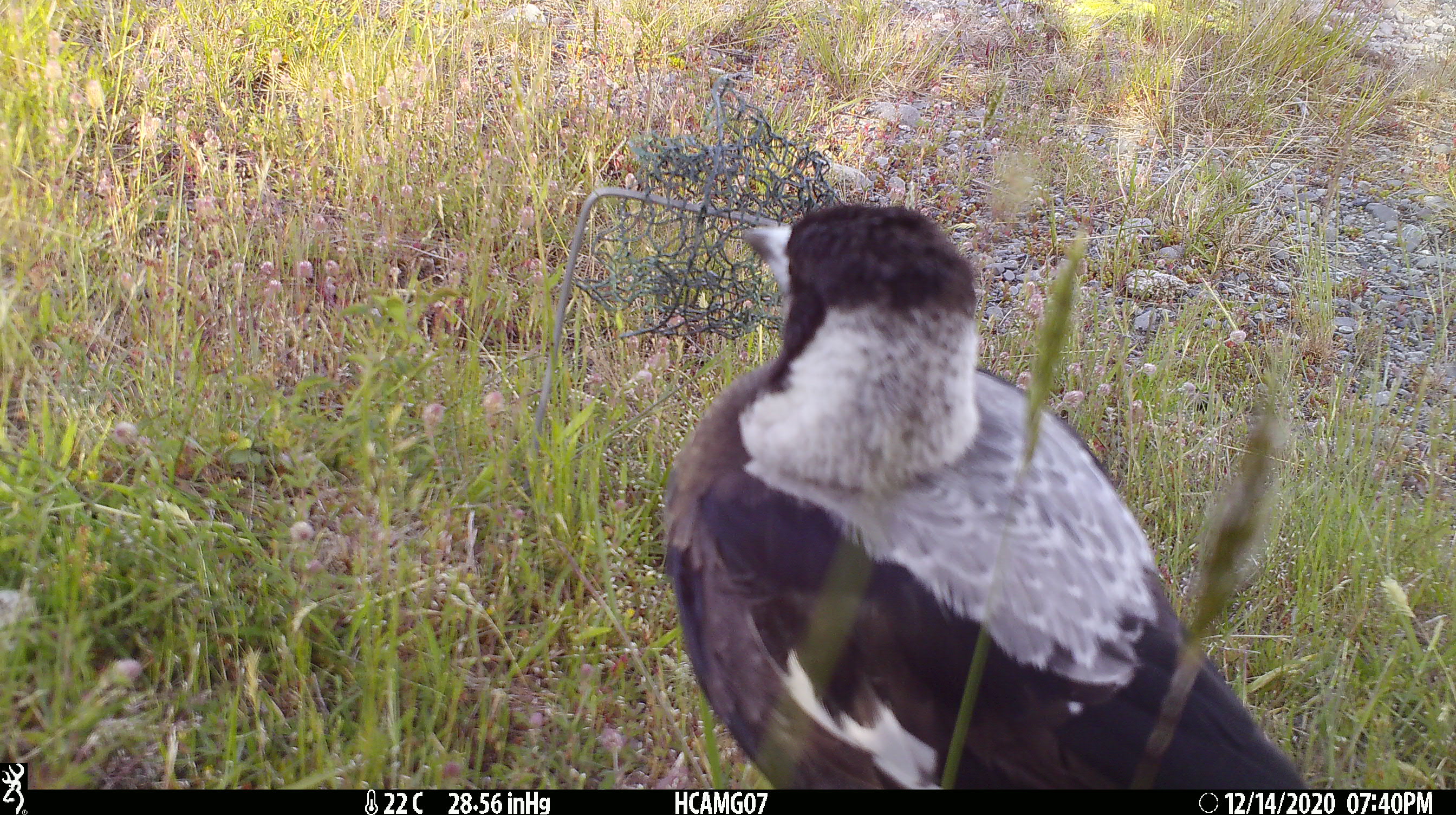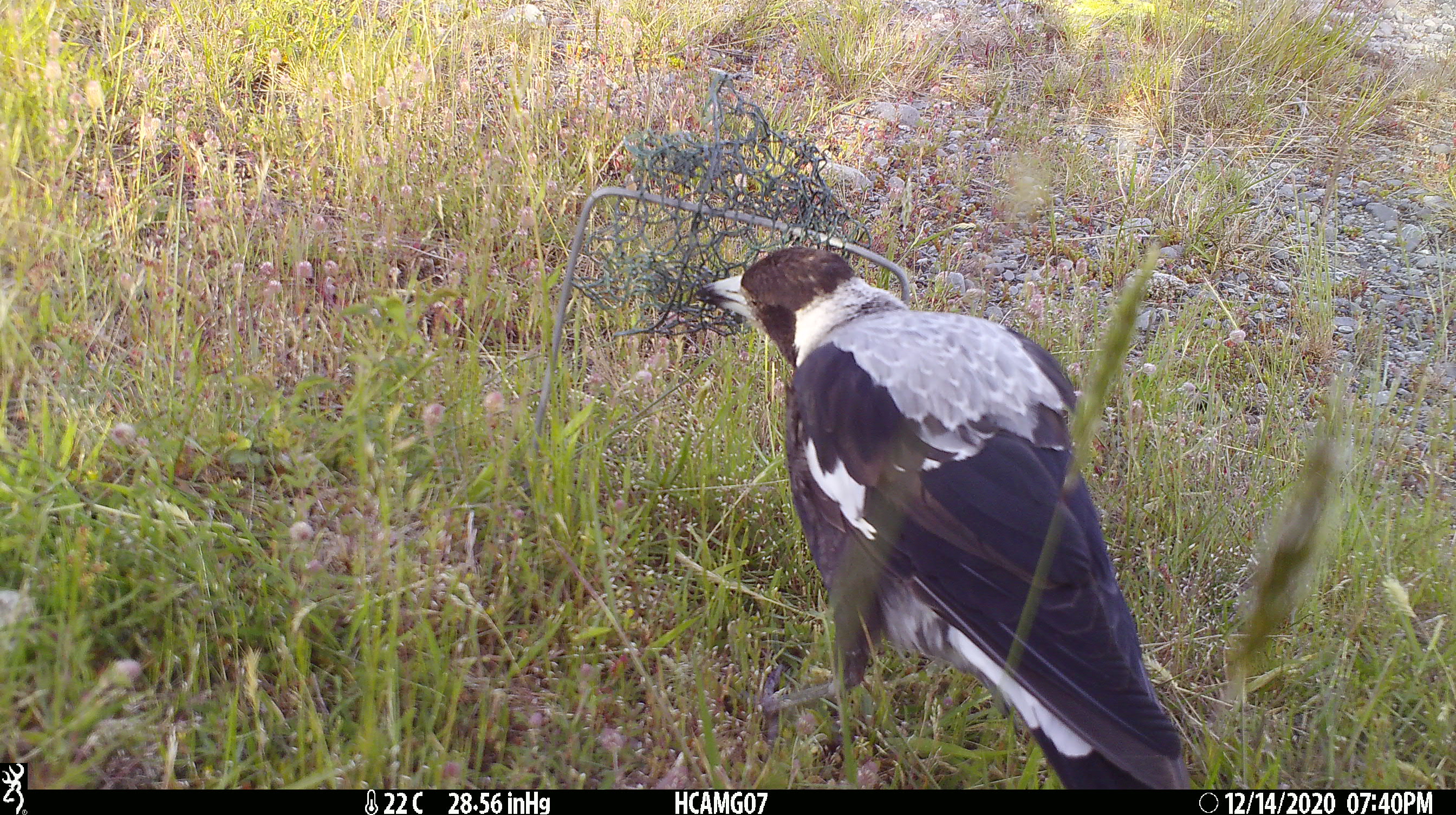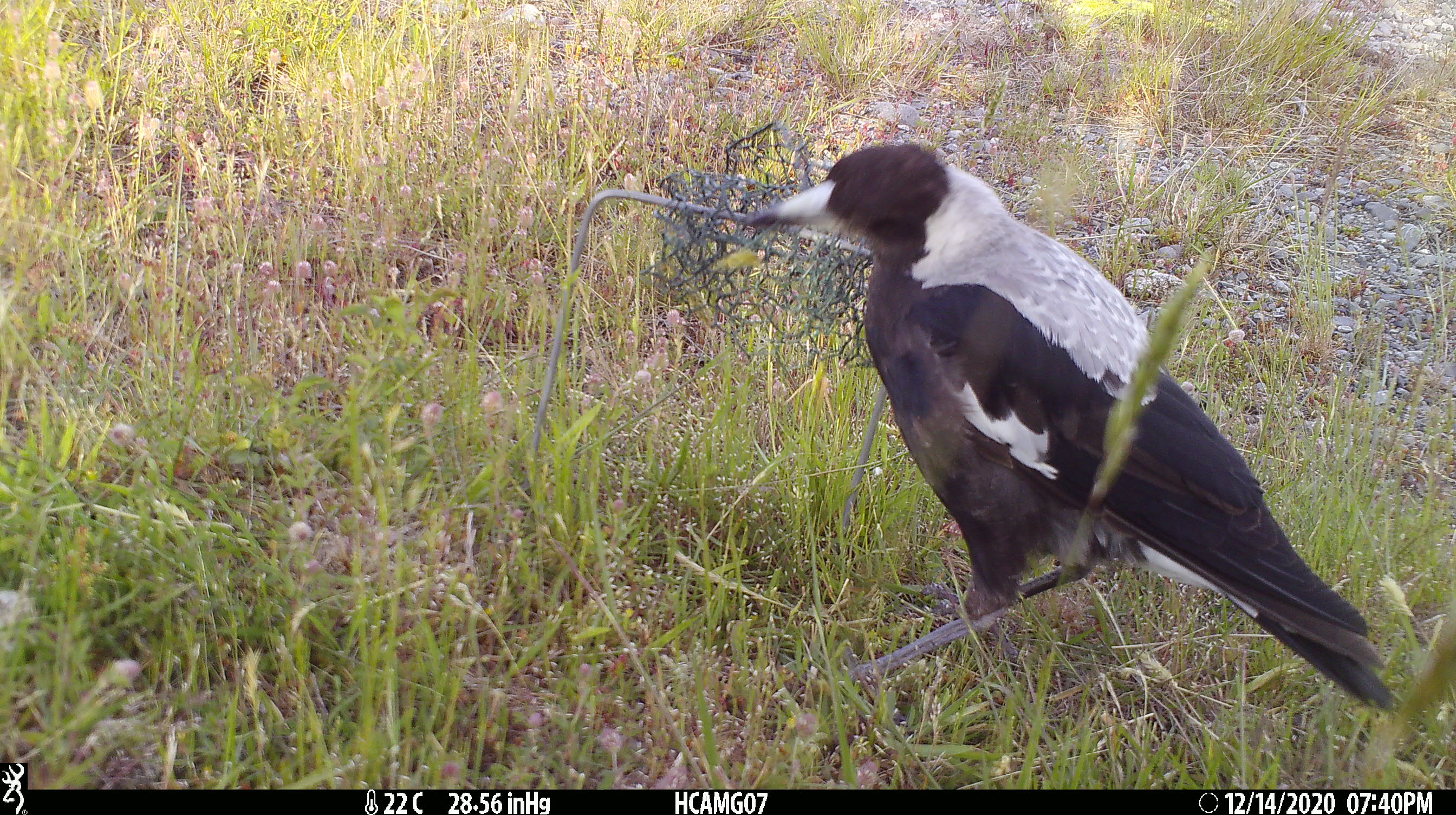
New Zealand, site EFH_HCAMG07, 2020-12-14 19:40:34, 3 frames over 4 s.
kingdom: Animalia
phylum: Chordata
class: Aves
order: Passeriformes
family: Artamidae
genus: Gymnorhina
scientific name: Gymnorhina tibicen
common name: australian magpie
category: magpie